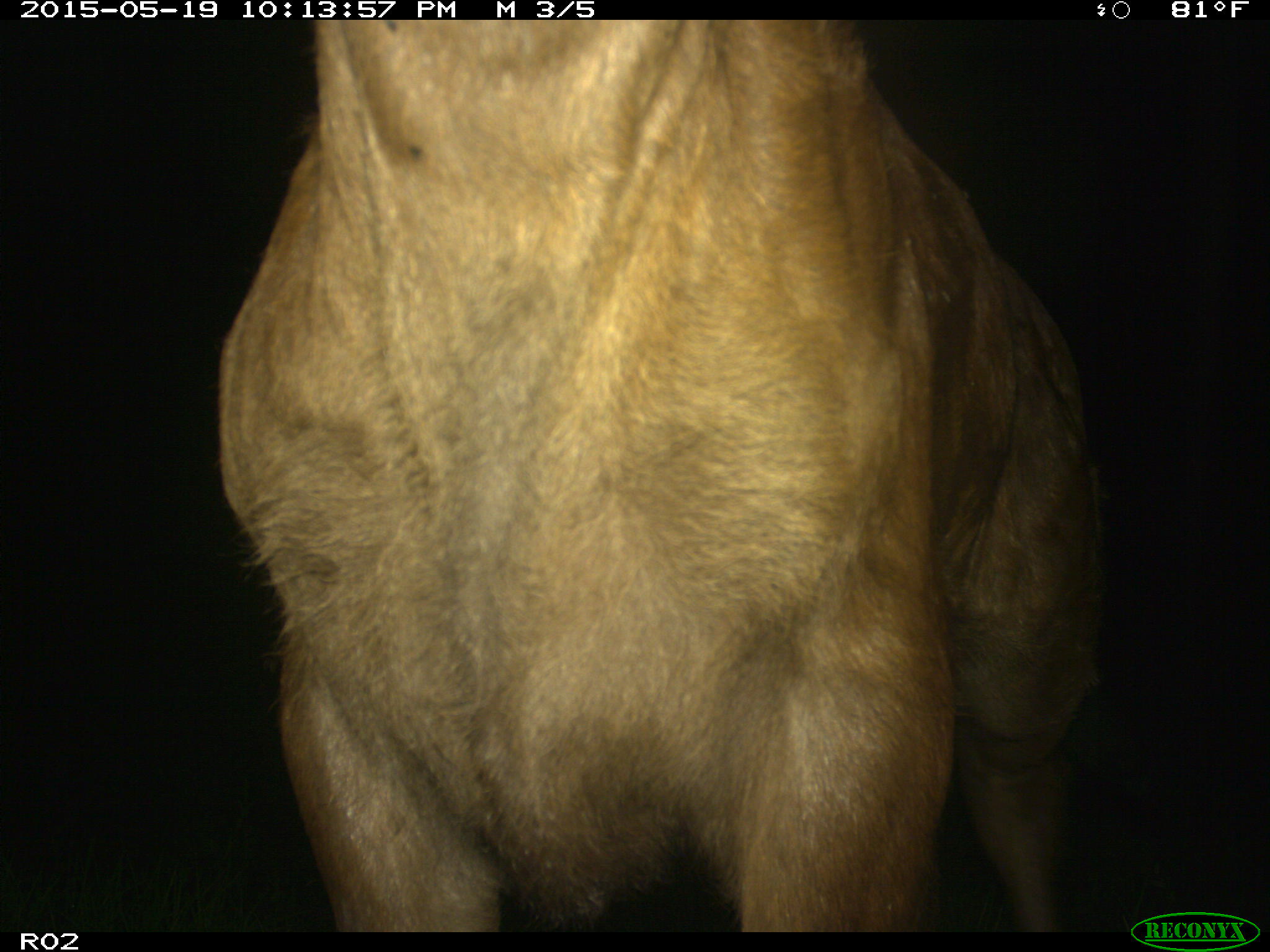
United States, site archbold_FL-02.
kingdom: Animalia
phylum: Chordata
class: Mammalia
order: Artiodactyla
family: Bovidae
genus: Bos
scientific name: Bos taurus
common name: domestic cow